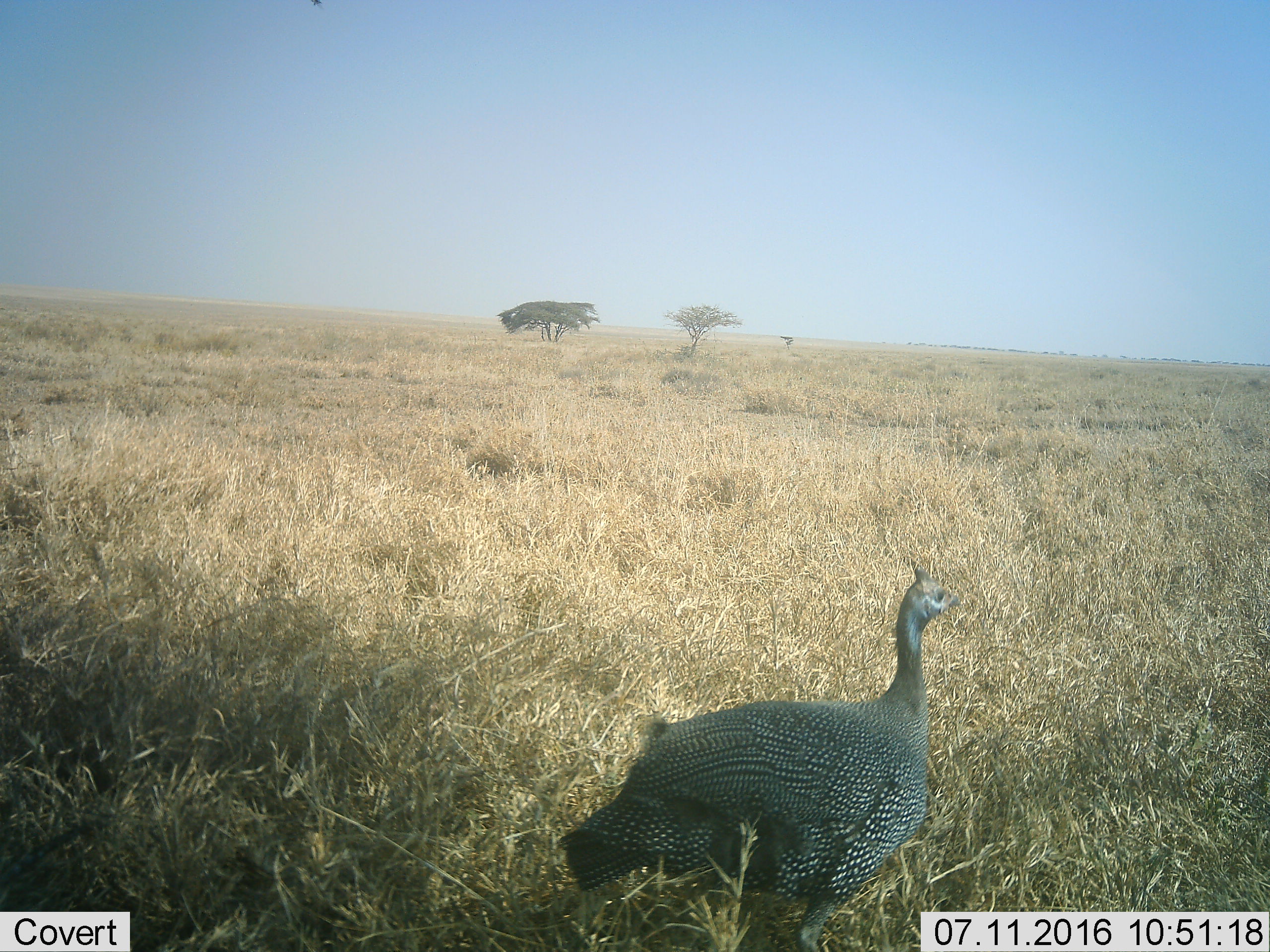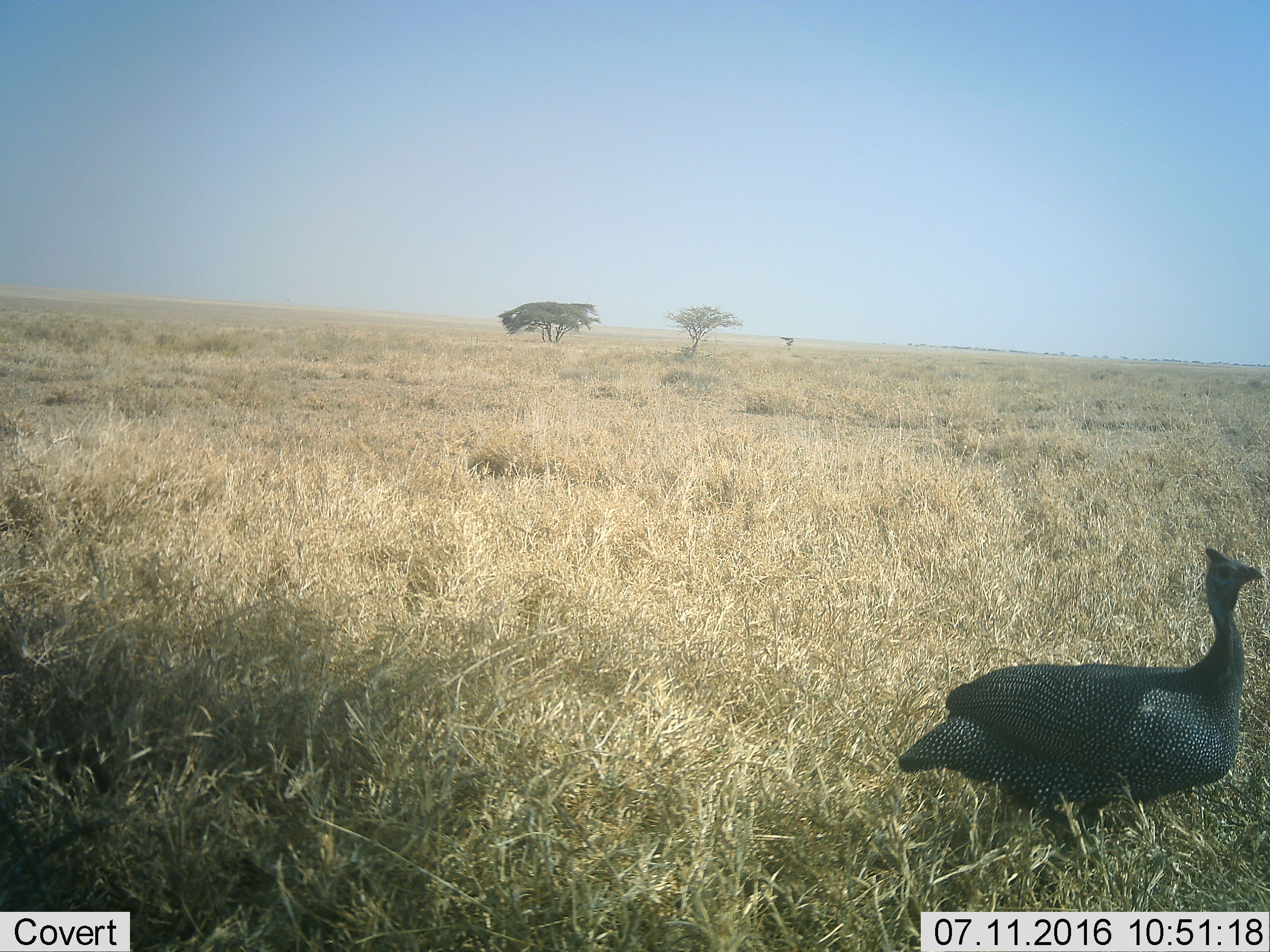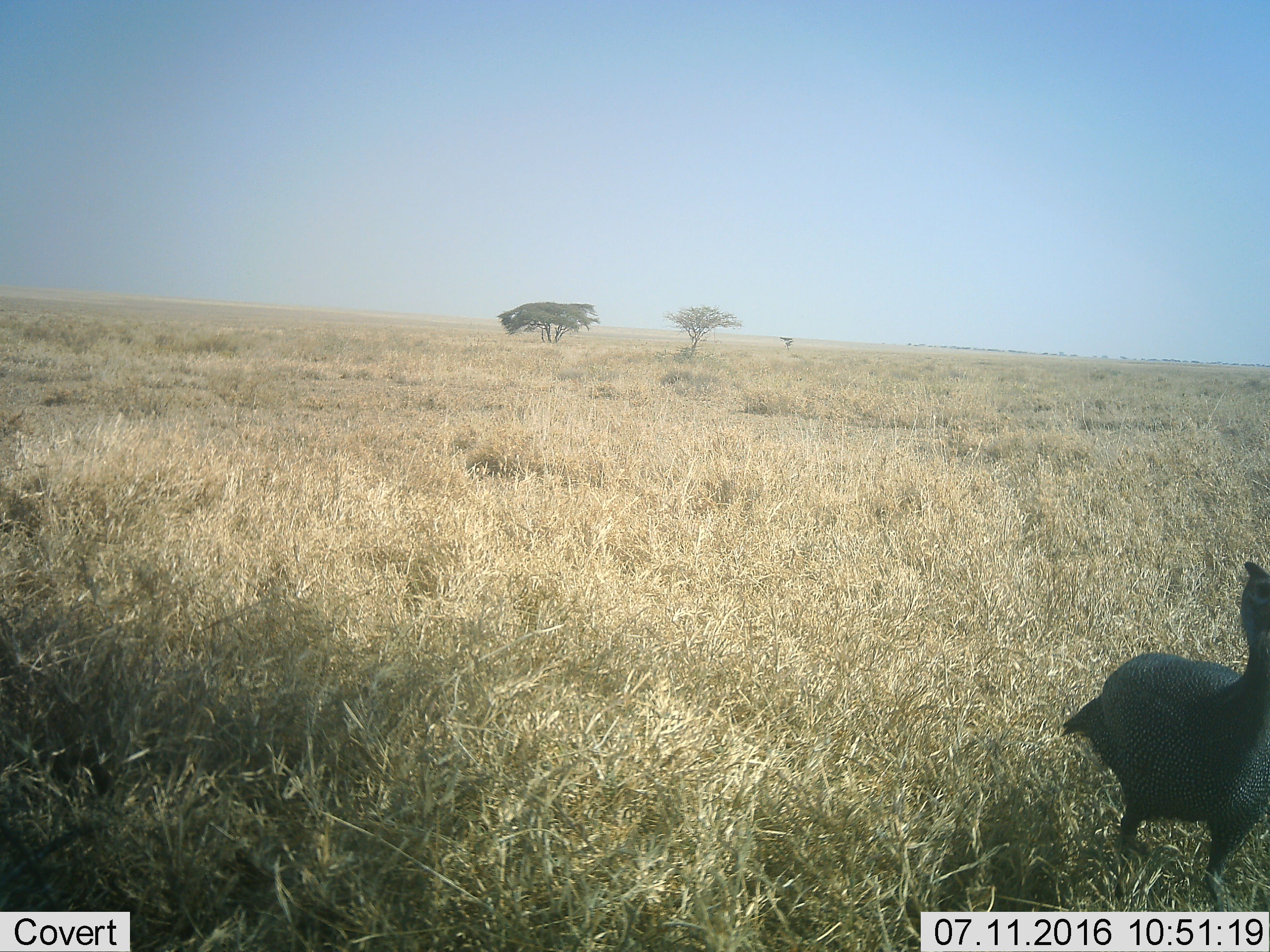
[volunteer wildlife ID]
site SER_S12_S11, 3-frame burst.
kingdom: Animalia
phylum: Chordata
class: Aves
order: Galliformes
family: Numididae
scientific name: Numididae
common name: guineafowl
Guineafowl (Numididae), count 1. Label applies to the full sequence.